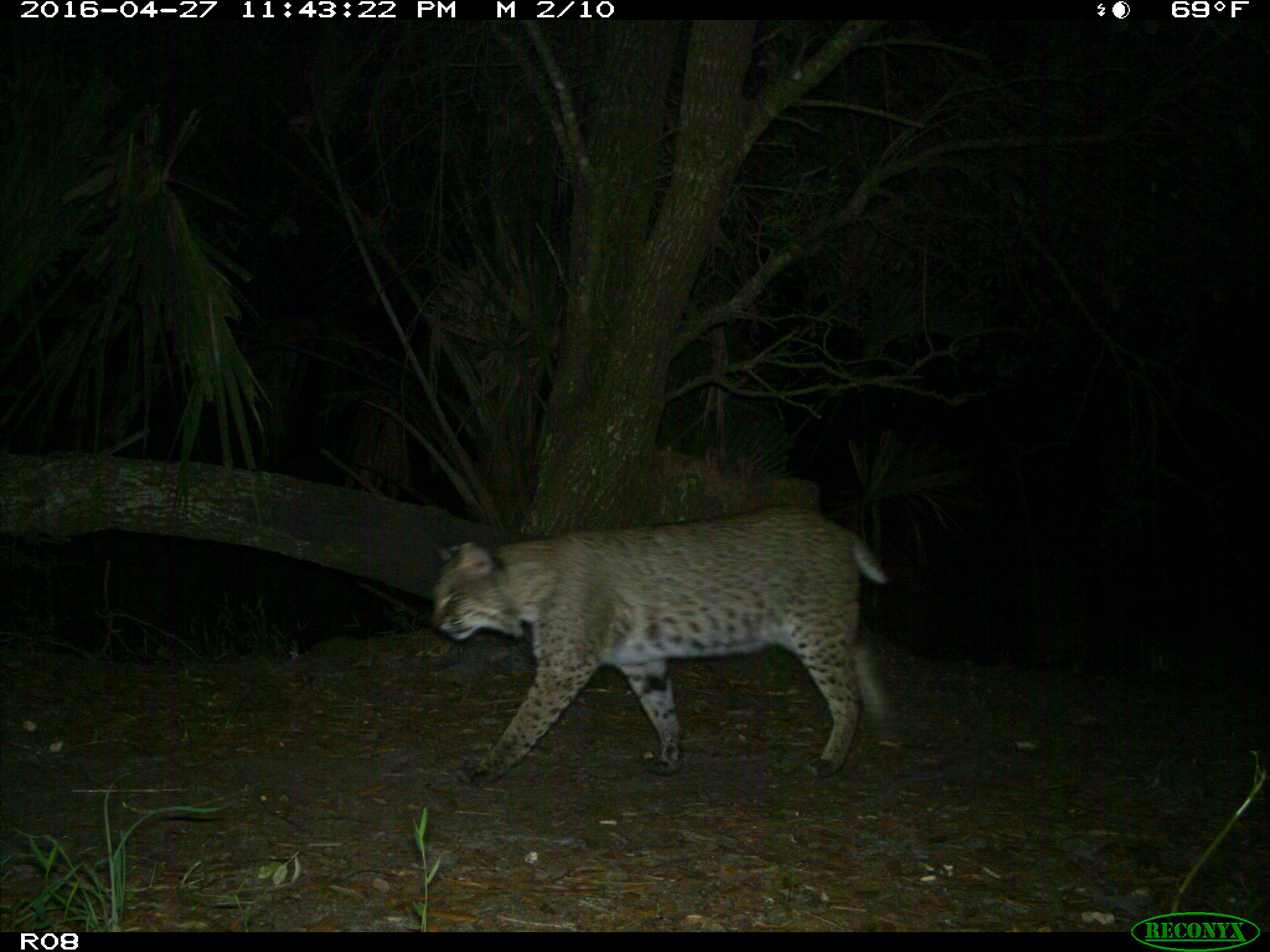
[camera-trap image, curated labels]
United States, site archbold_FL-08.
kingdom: Animalia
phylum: Chordata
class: Mammalia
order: Carnivora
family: Felidae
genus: Lynx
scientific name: Lynx rufus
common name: bobcat